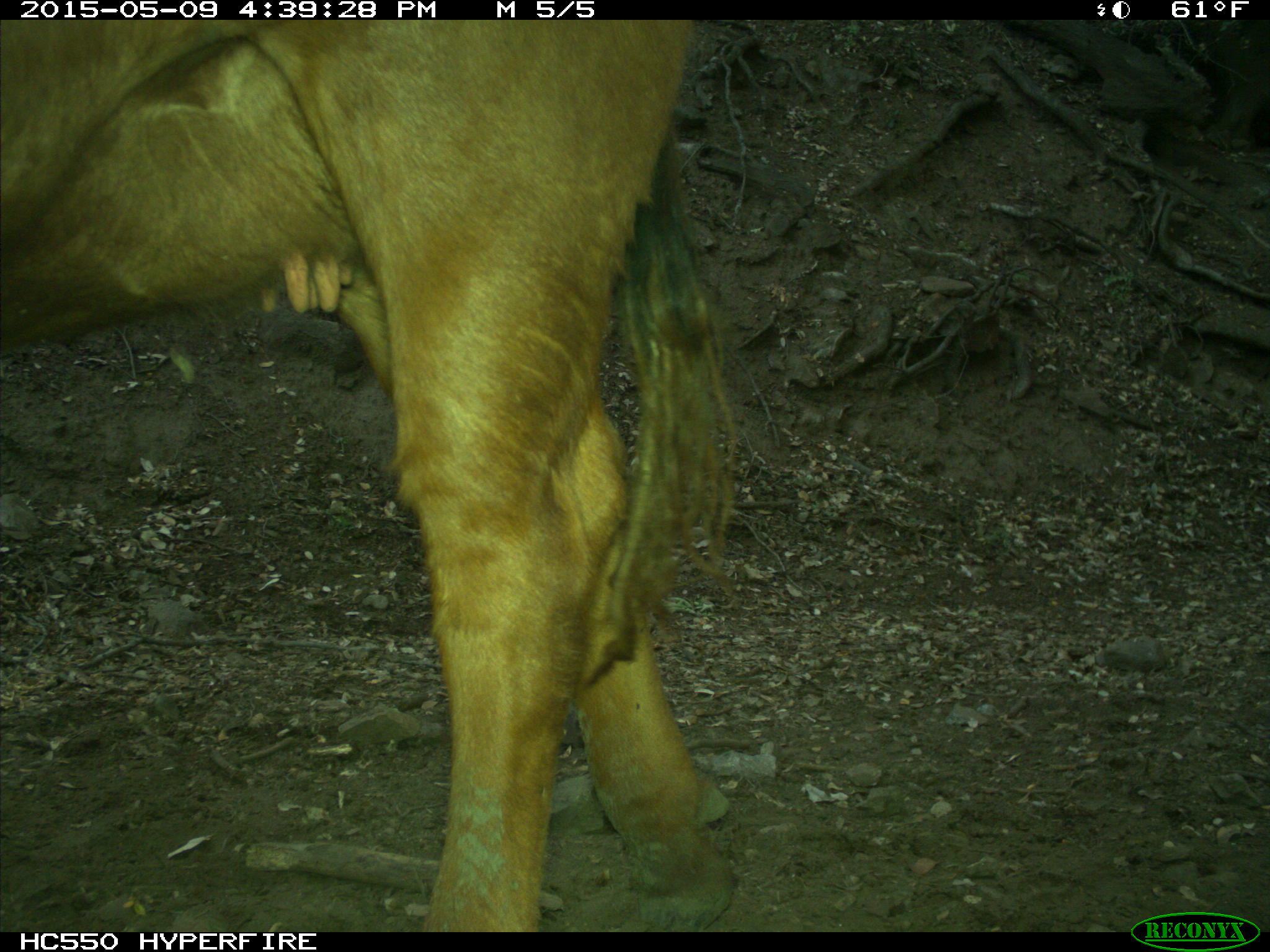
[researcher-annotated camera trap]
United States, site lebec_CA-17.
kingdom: Animalia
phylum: Chordata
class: Mammalia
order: Artiodactyla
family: Bovidae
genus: Bos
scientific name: Bos taurus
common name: domestic cow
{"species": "Bos taurus (domestic cow)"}